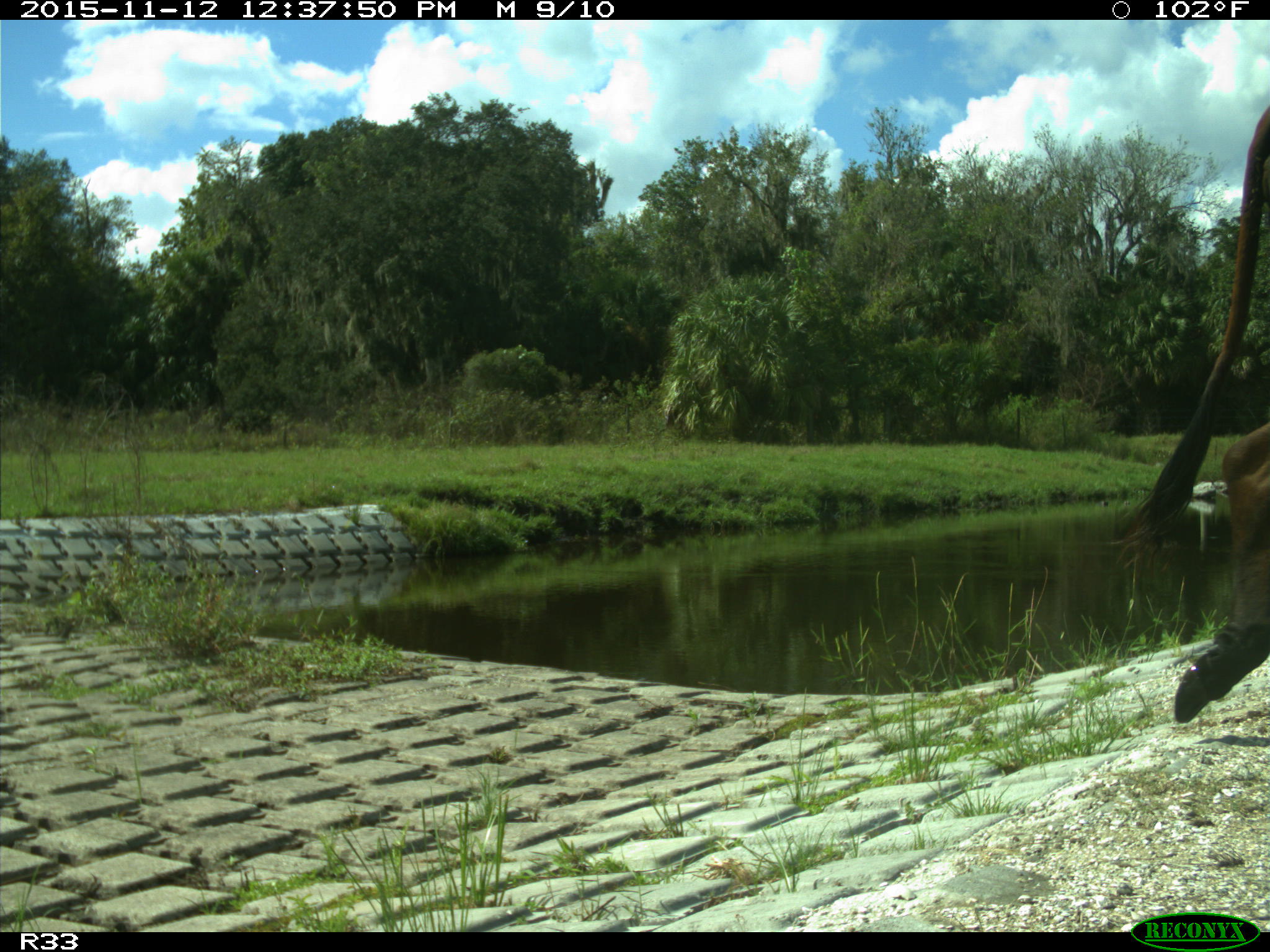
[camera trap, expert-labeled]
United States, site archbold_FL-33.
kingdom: Animalia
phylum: Chordata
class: Mammalia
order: Artiodactyla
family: Bovidae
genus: Bos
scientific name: Bos taurus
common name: domestic cow